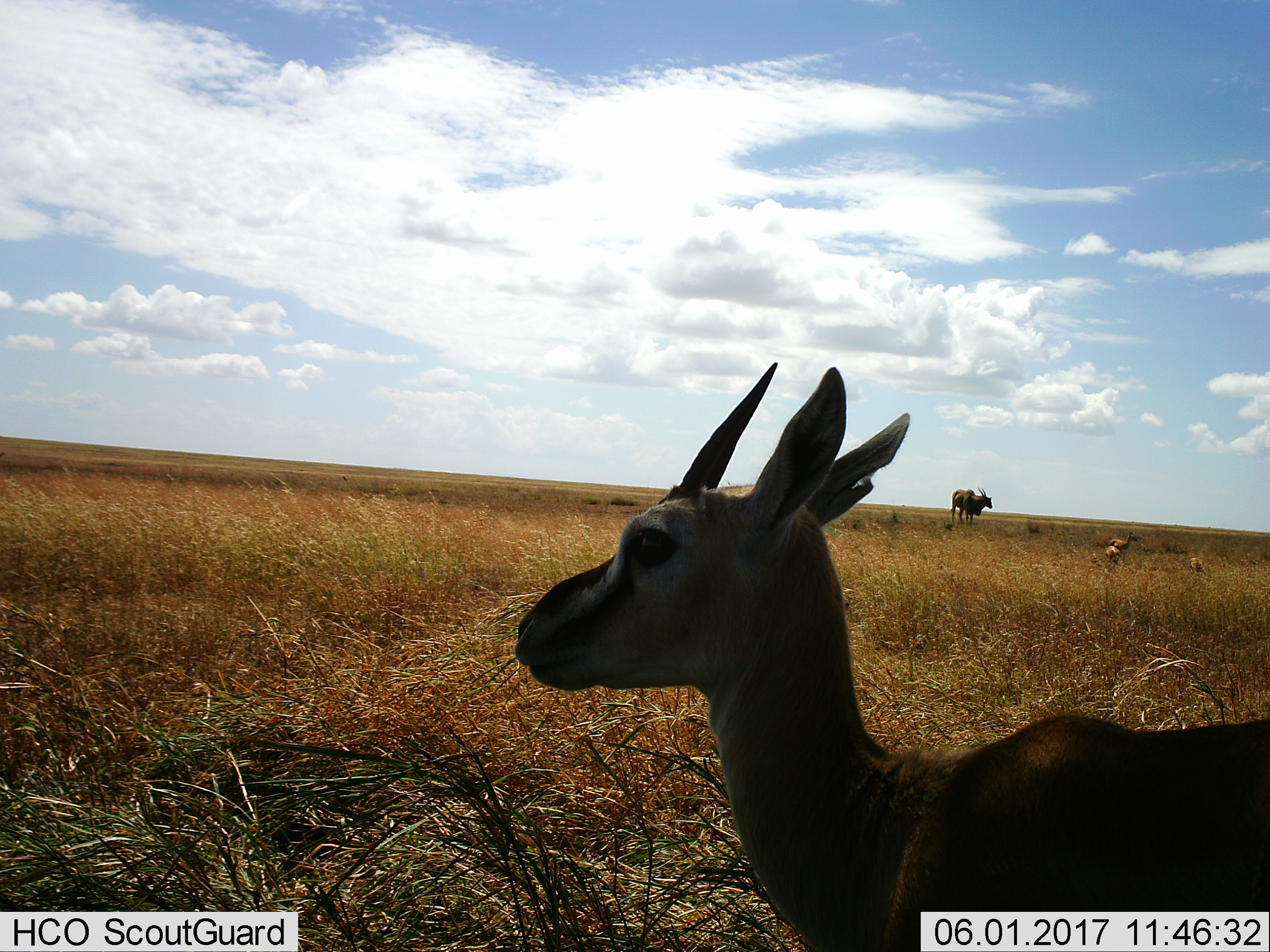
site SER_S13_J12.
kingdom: Animalia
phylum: Chordata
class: Mammalia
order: Artiodactyla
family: Bovidae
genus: Eudorcas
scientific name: Eudorcas thomsonii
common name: thomson's gazelle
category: gazellethomsons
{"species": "gazellethomsons (thomson's gazelle) (Eudorcas thomsonii)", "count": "4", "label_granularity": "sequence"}